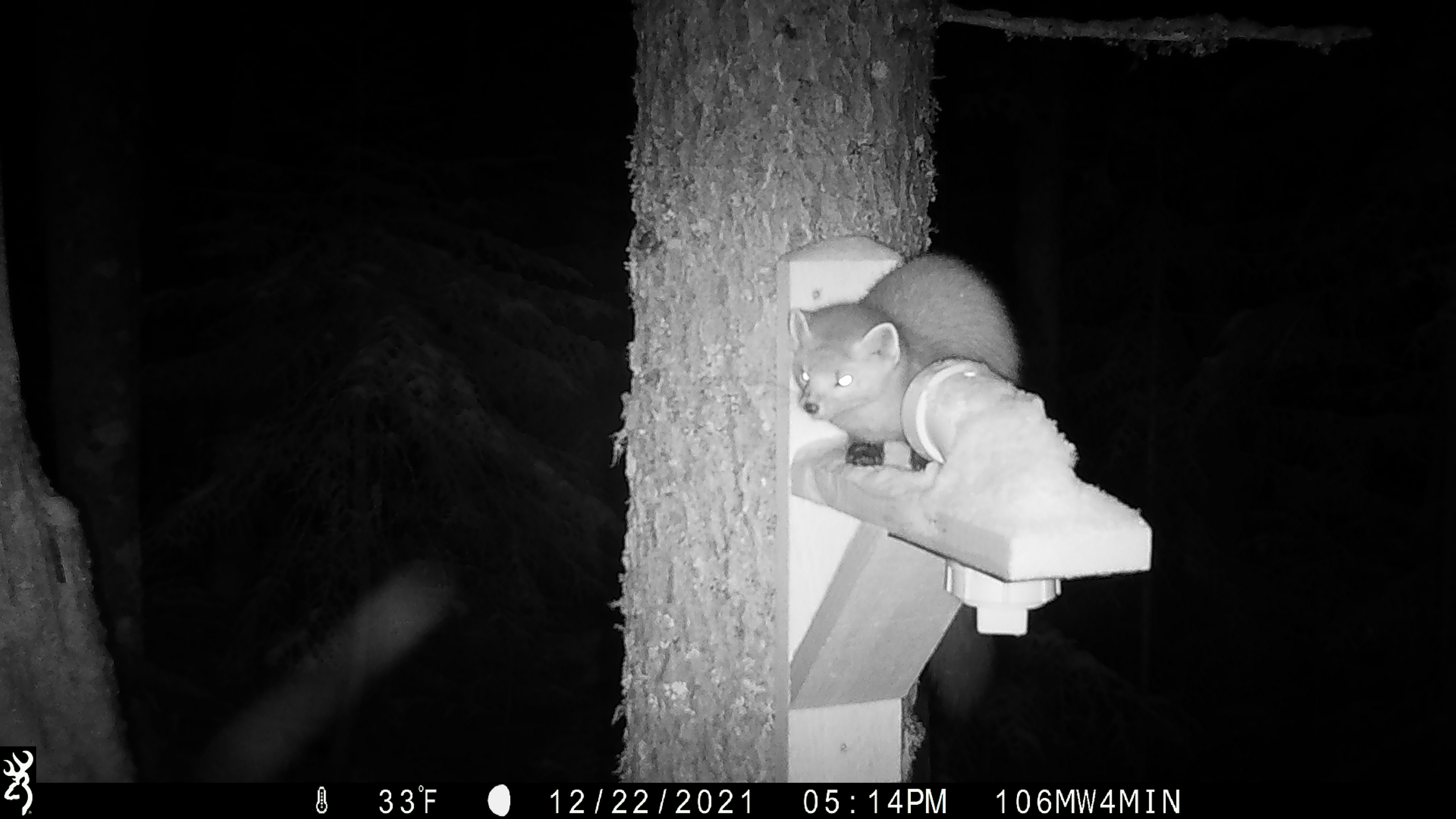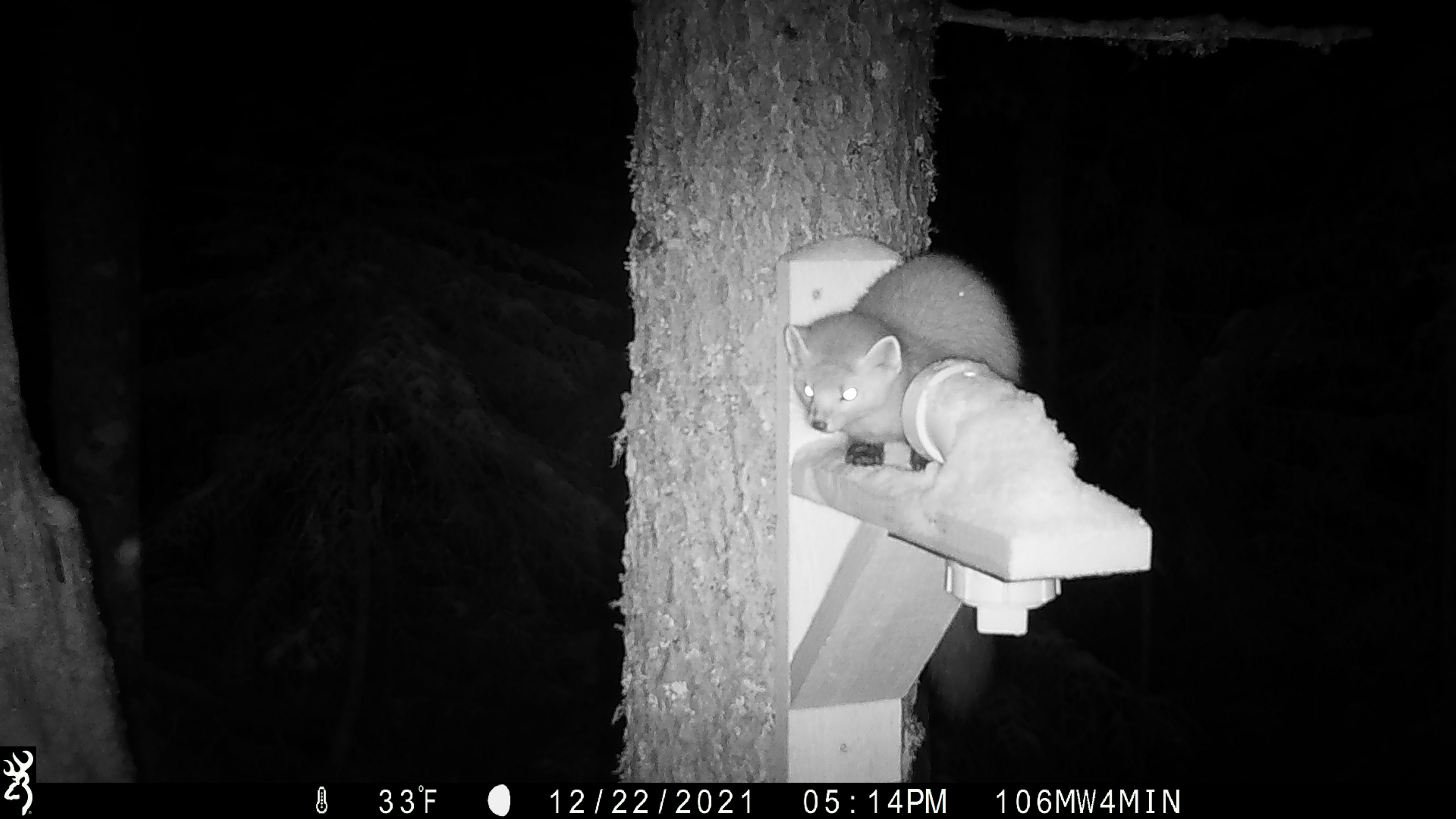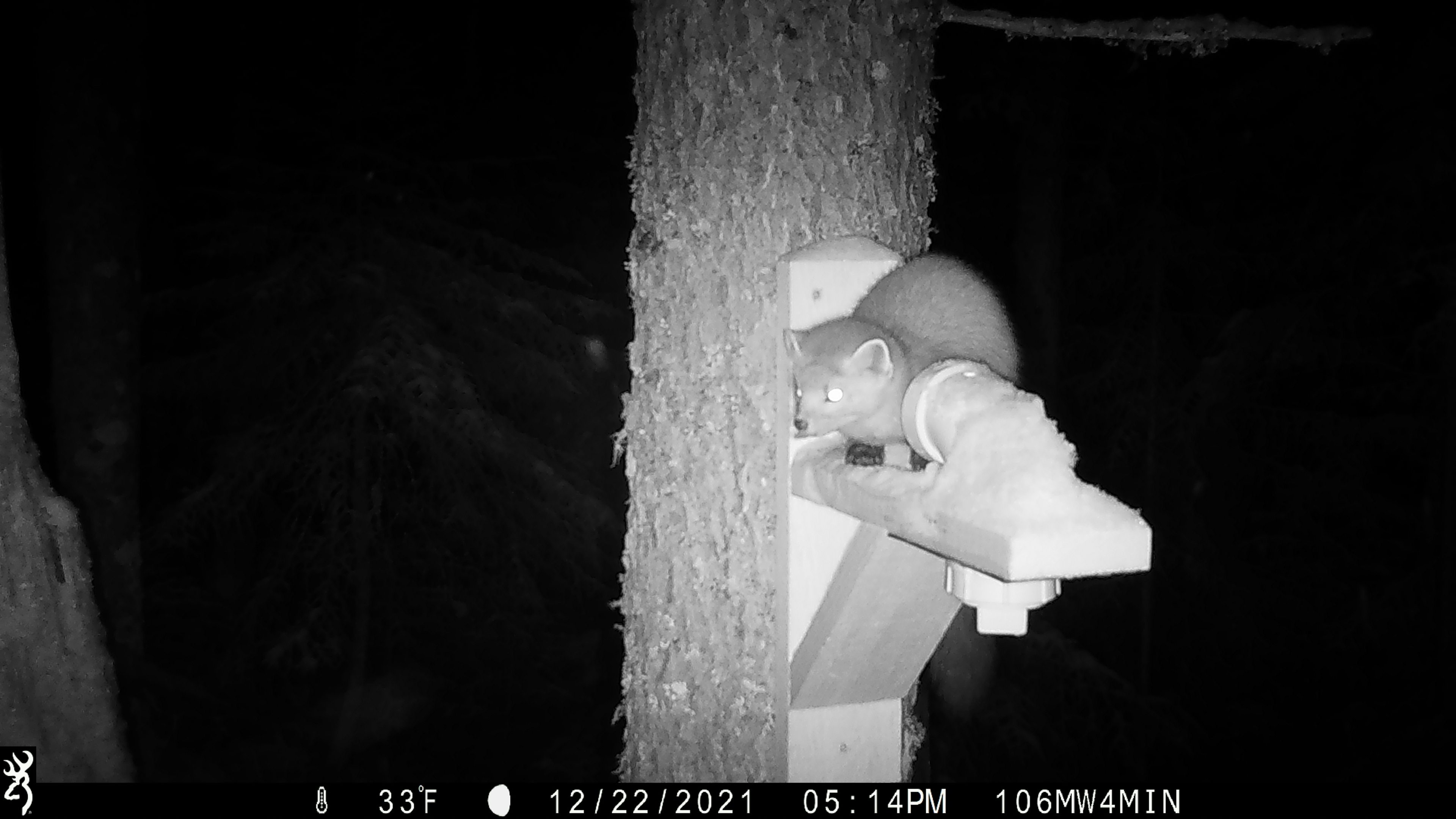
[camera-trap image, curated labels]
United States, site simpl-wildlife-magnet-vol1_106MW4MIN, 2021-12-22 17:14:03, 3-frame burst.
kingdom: Animalia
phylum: Chordata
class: Mammalia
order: Carnivora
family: Mustelidae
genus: Martes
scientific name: Martes americana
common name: american marten